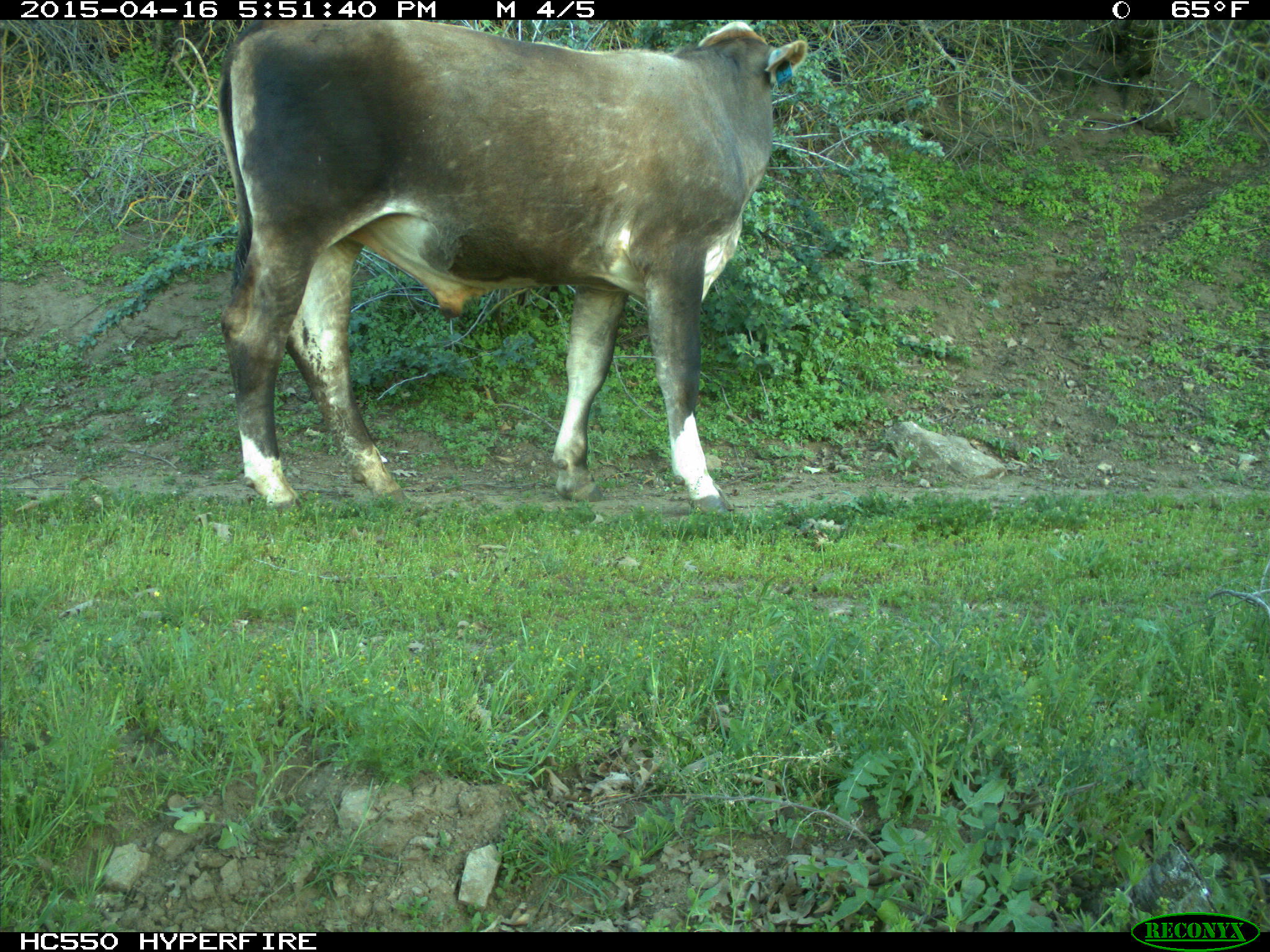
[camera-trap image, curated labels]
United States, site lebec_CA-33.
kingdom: Animalia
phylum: Chordata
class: Mammalia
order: Artiodactyla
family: Bovidae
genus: Bos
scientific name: Bos taurus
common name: domestic cow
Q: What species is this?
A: Bos taurus (domestic cow).